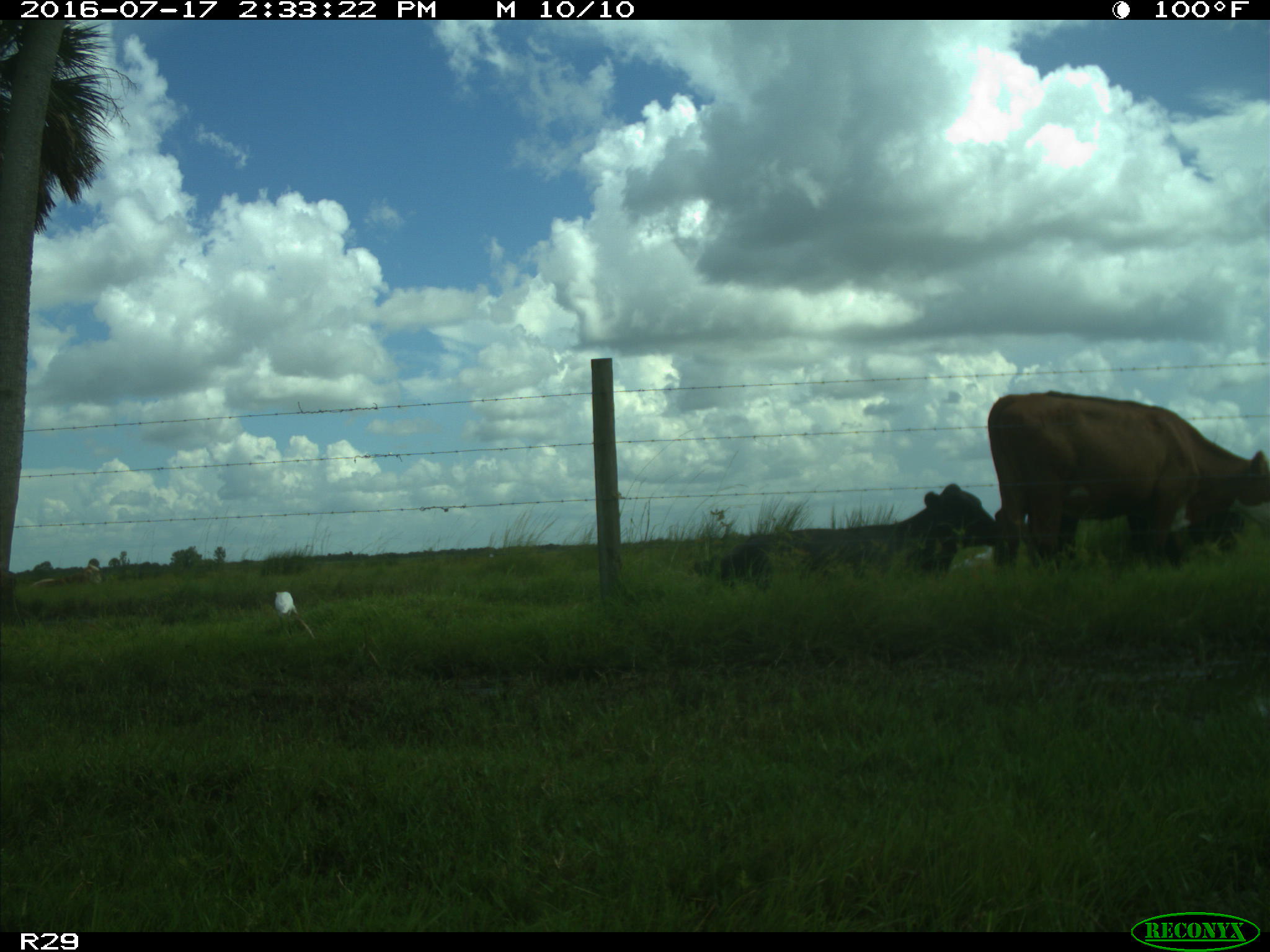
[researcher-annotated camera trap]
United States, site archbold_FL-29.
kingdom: Animalia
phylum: Chordata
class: Mammalia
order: Artiodactyla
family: Bovidae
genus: Bos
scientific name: Bos taurus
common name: domestic cow